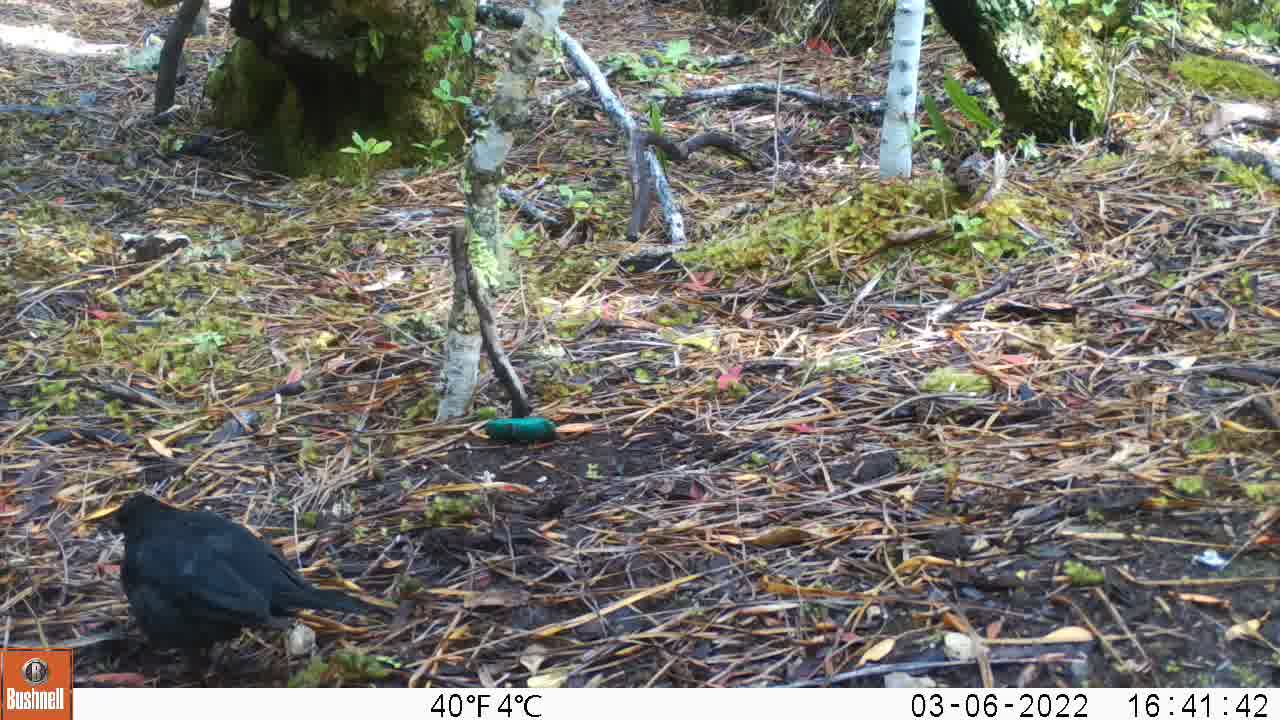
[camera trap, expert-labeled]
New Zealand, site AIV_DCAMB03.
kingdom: Animalia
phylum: Chordata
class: Aves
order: Passeriformes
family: Turdidae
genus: Turdus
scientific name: Turdus merula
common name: eurasian blackbird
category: blackbird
Blackbird (eurasian blackbird) (Turdus merula).